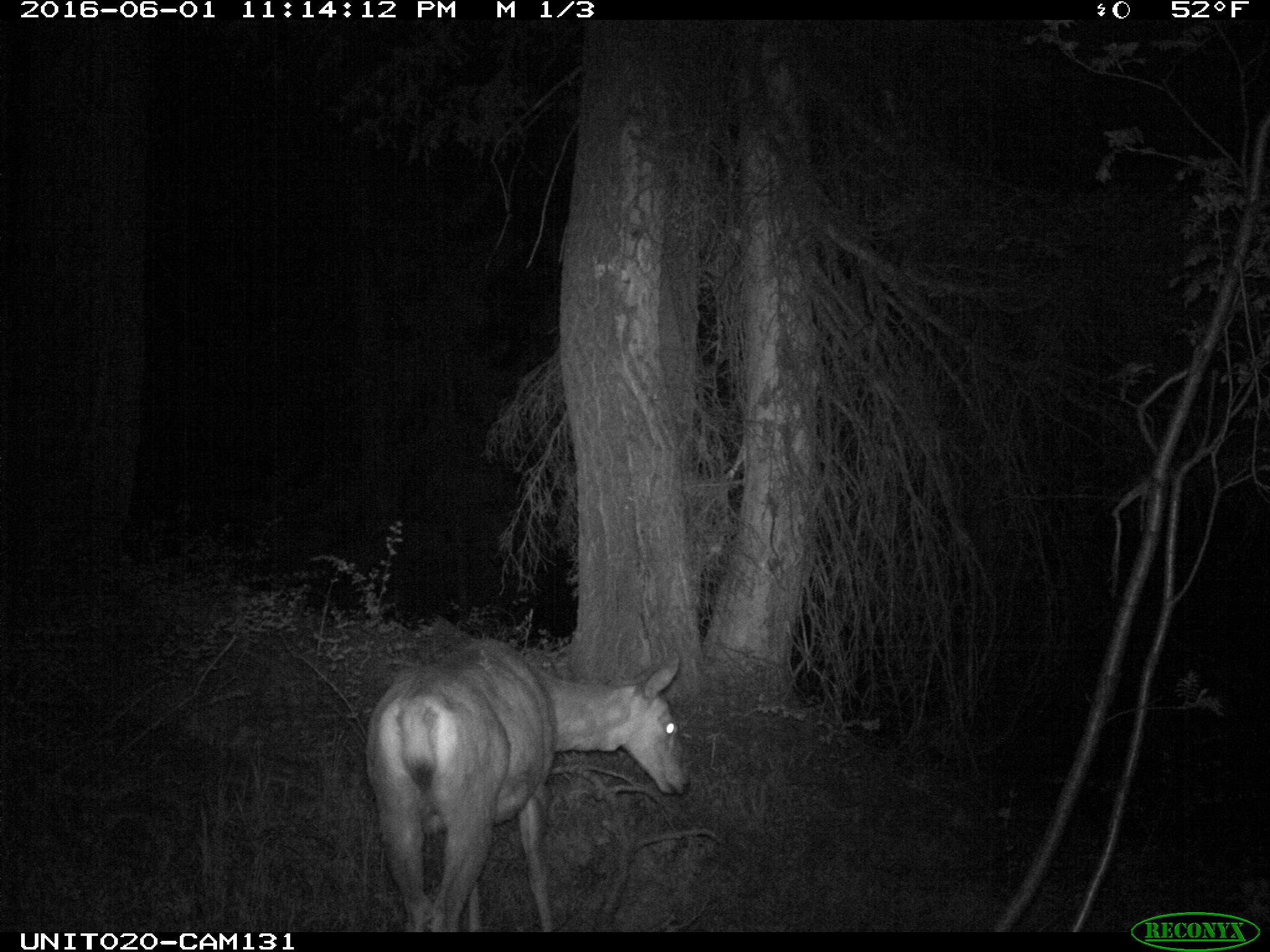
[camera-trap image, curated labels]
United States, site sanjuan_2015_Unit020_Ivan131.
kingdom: Animalia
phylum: Chordata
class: Mammalia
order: Artiodactyla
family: Cervidae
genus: Odocoileus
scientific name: Odocoileus hemionus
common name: mule deer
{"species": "Odocoileus hemionus (mule deer)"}